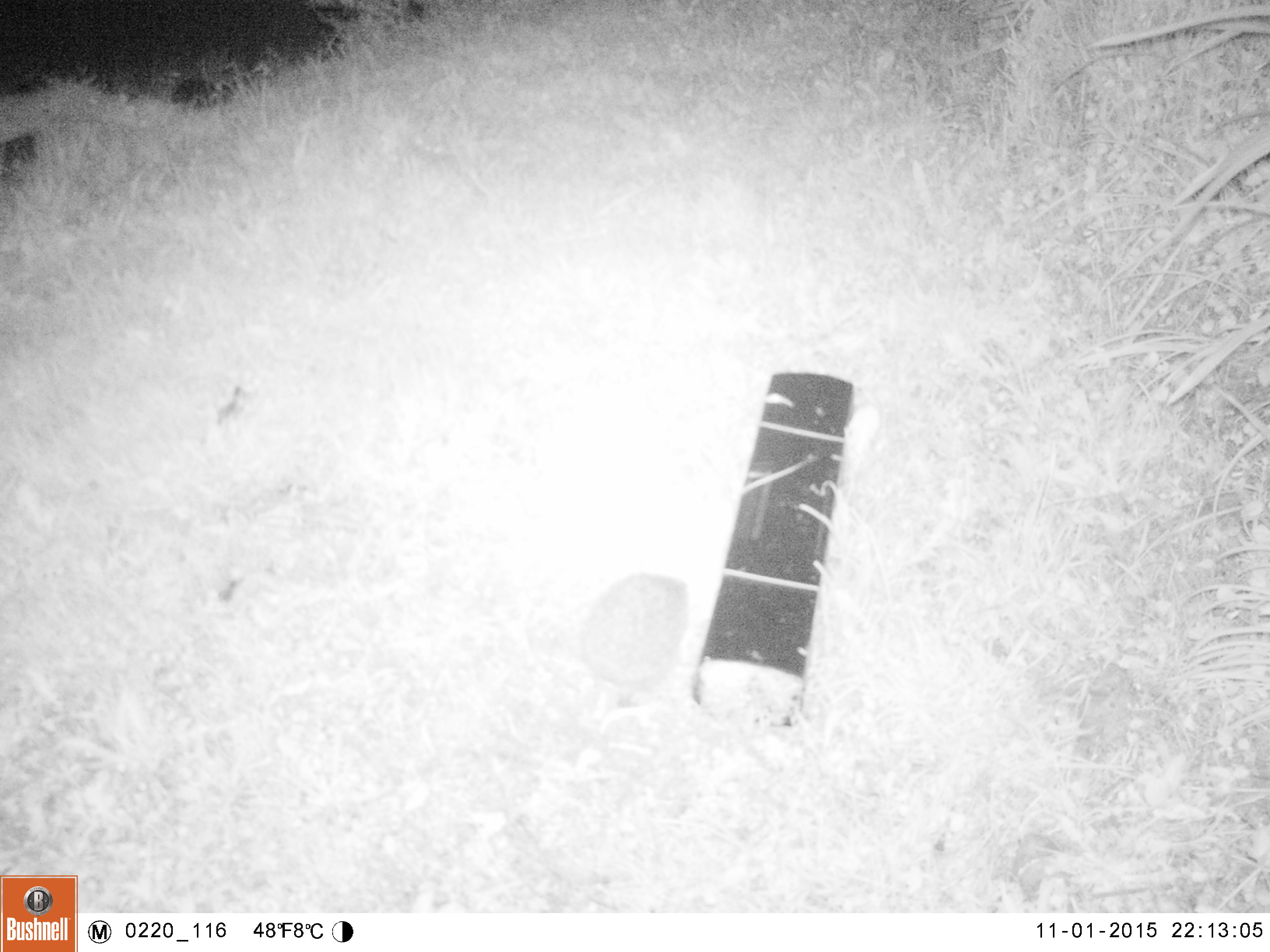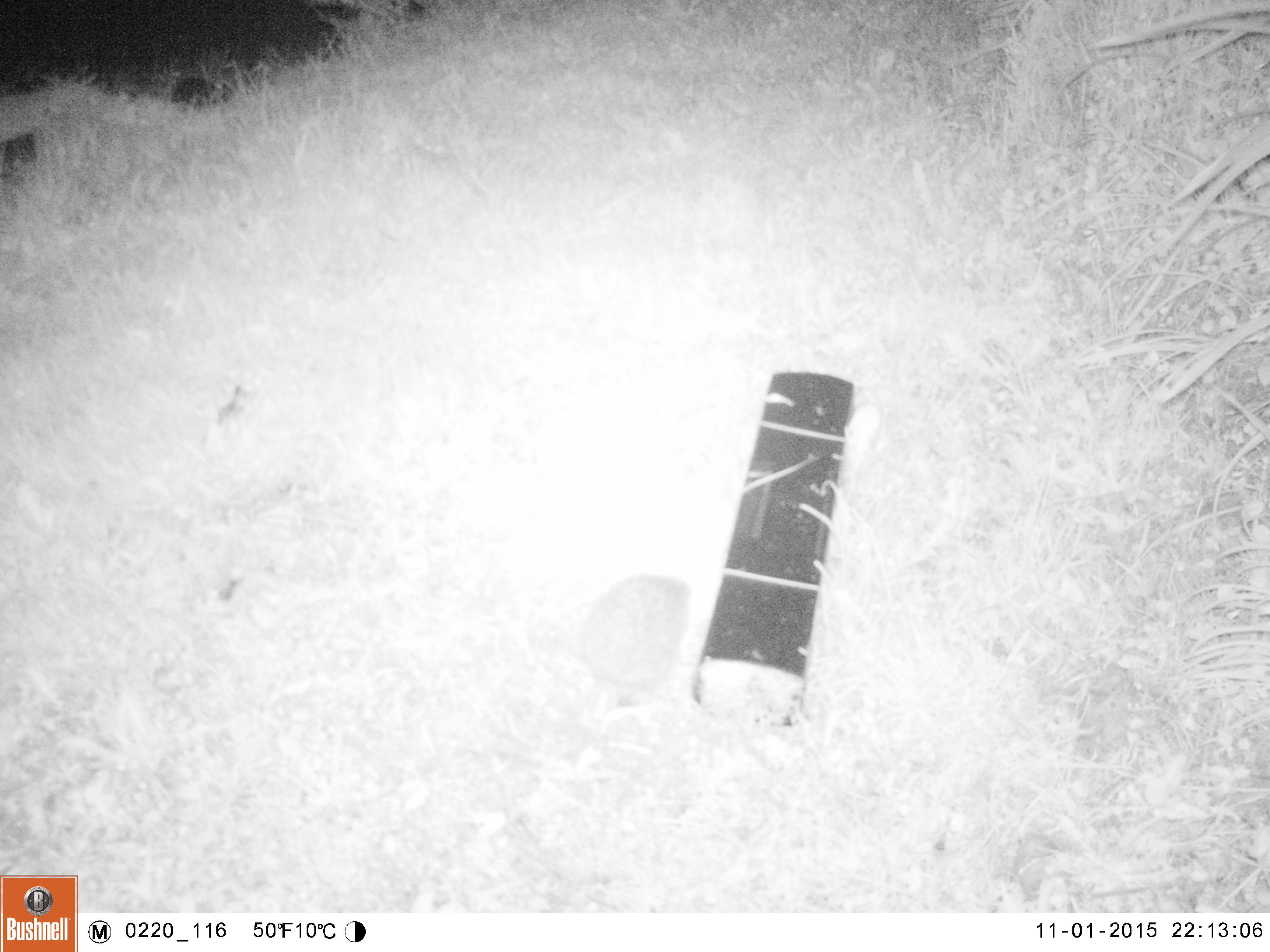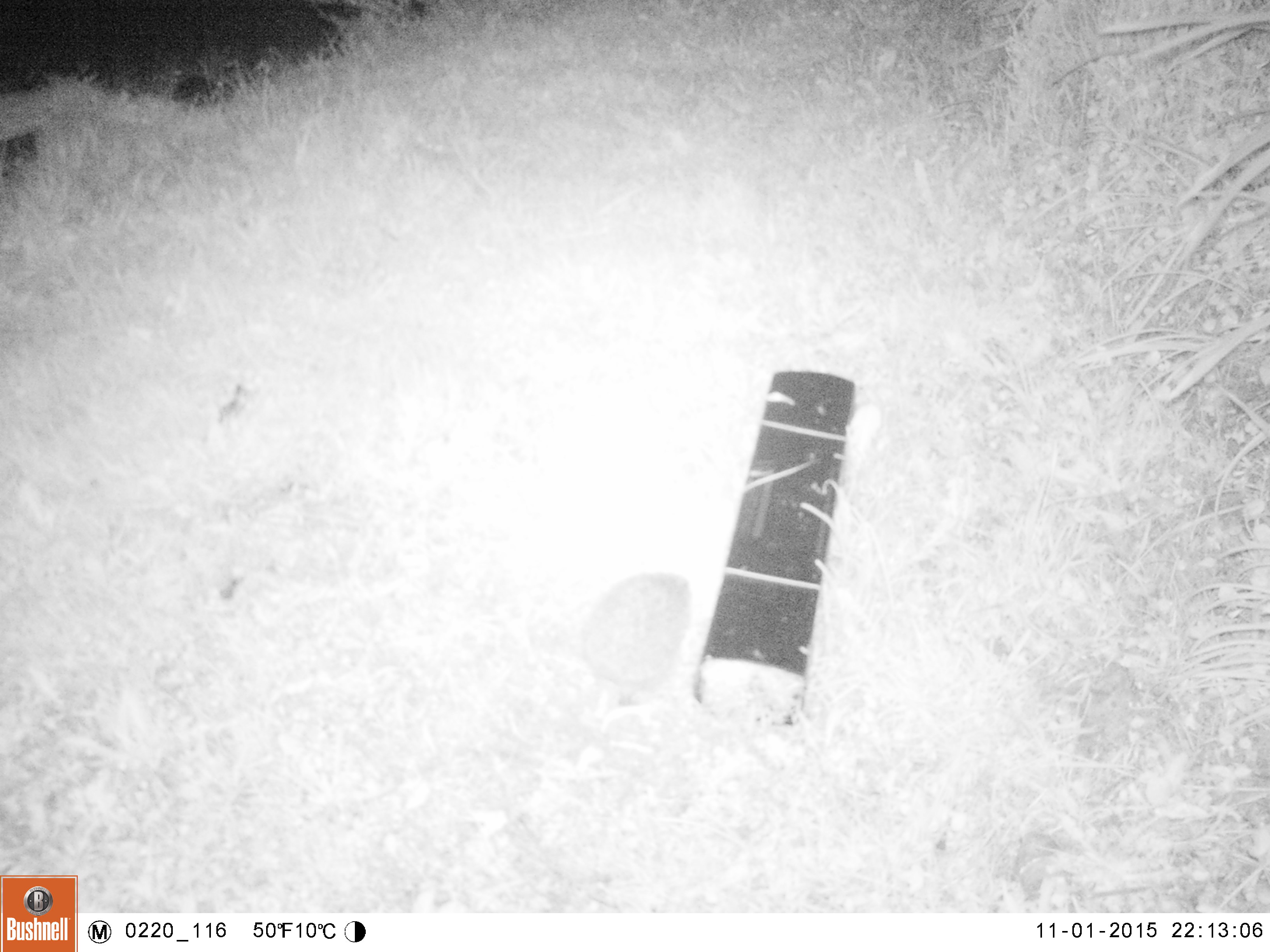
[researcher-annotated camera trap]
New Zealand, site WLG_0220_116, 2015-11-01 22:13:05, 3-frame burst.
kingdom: Animalia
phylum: Chordata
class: Mammalia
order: Eulipotyphla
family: Erinaceidae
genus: Erinaceus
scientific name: Erinaceus europaeus europaeus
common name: european hedgehog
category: hedgehog